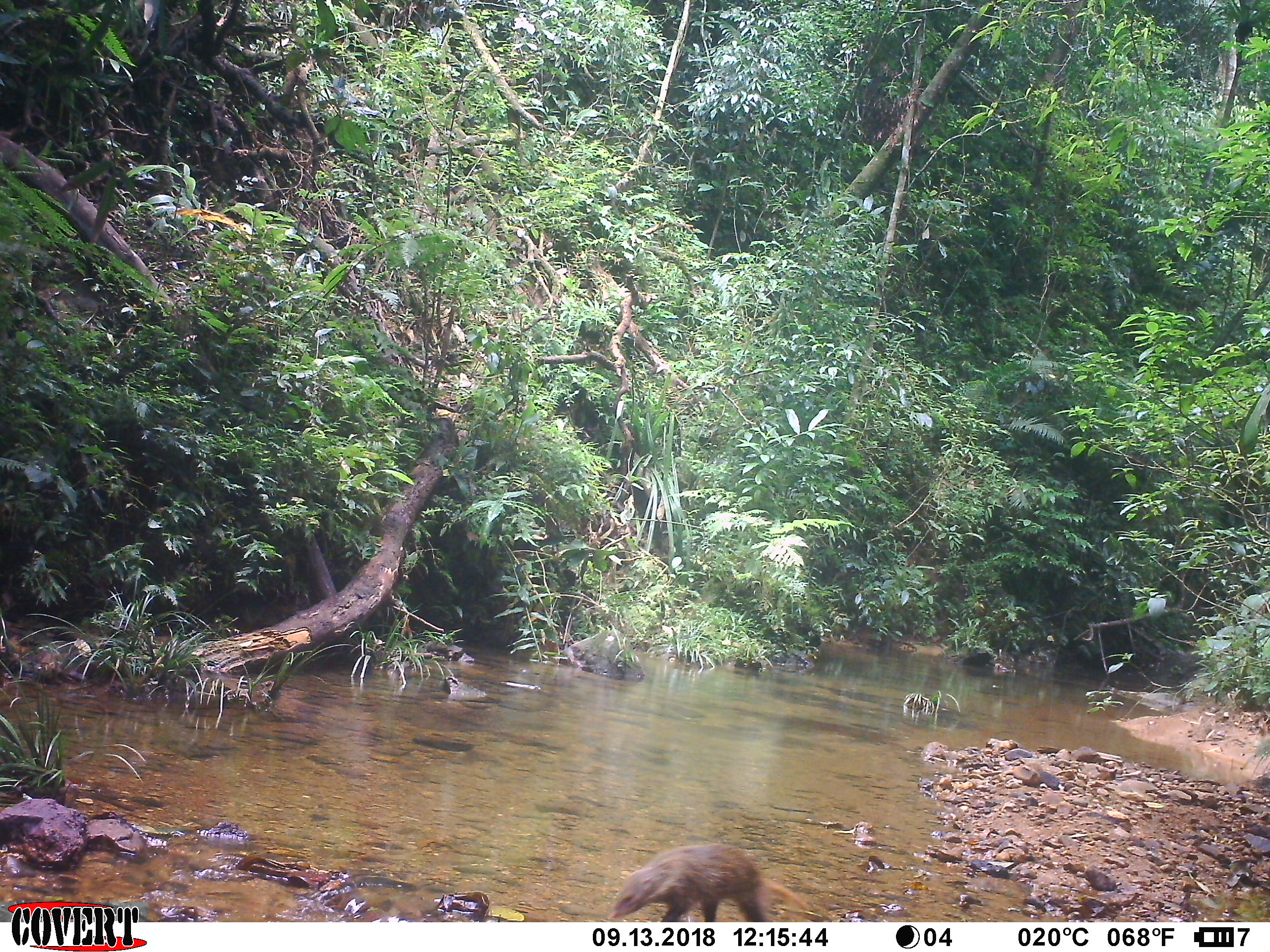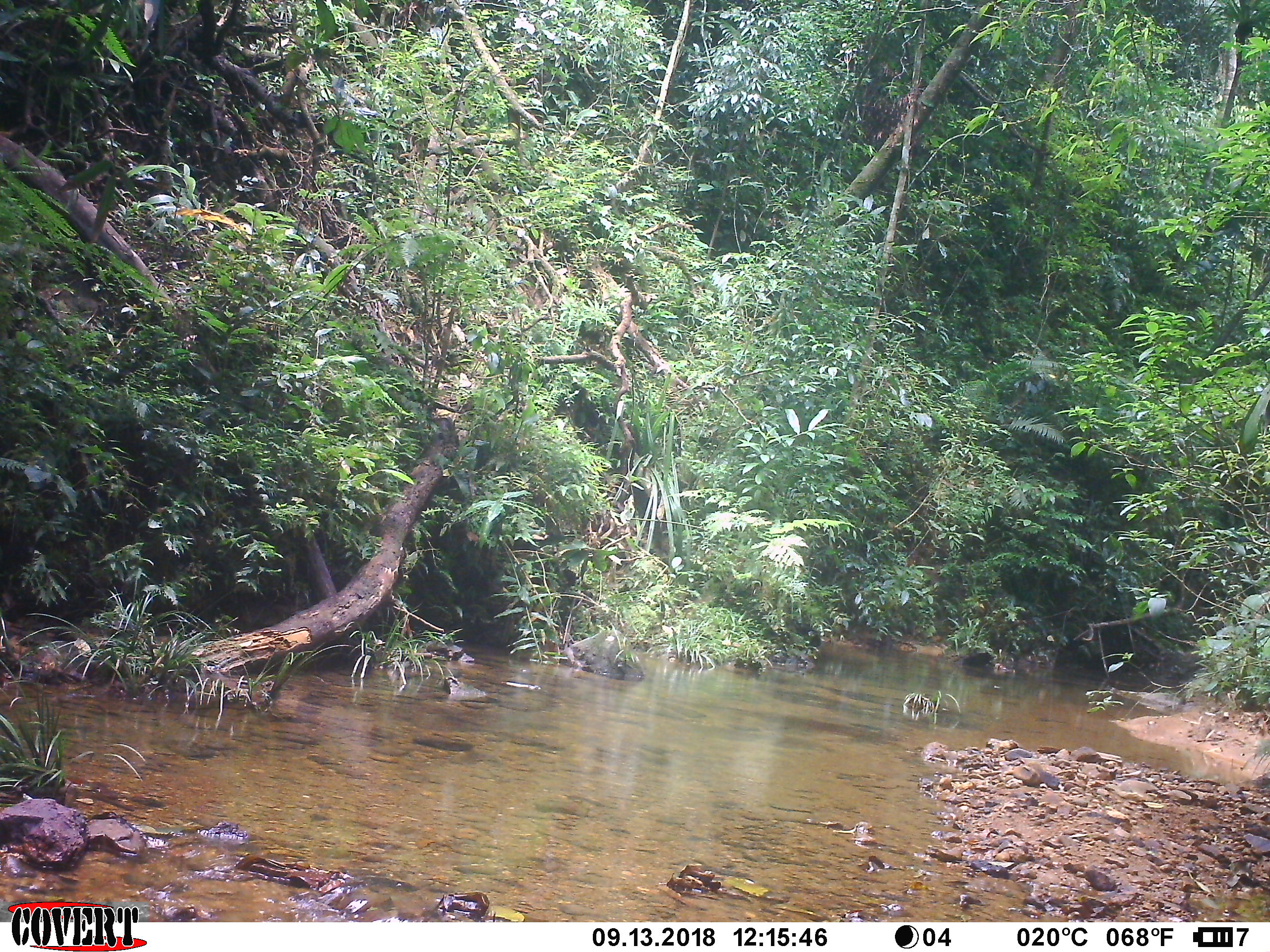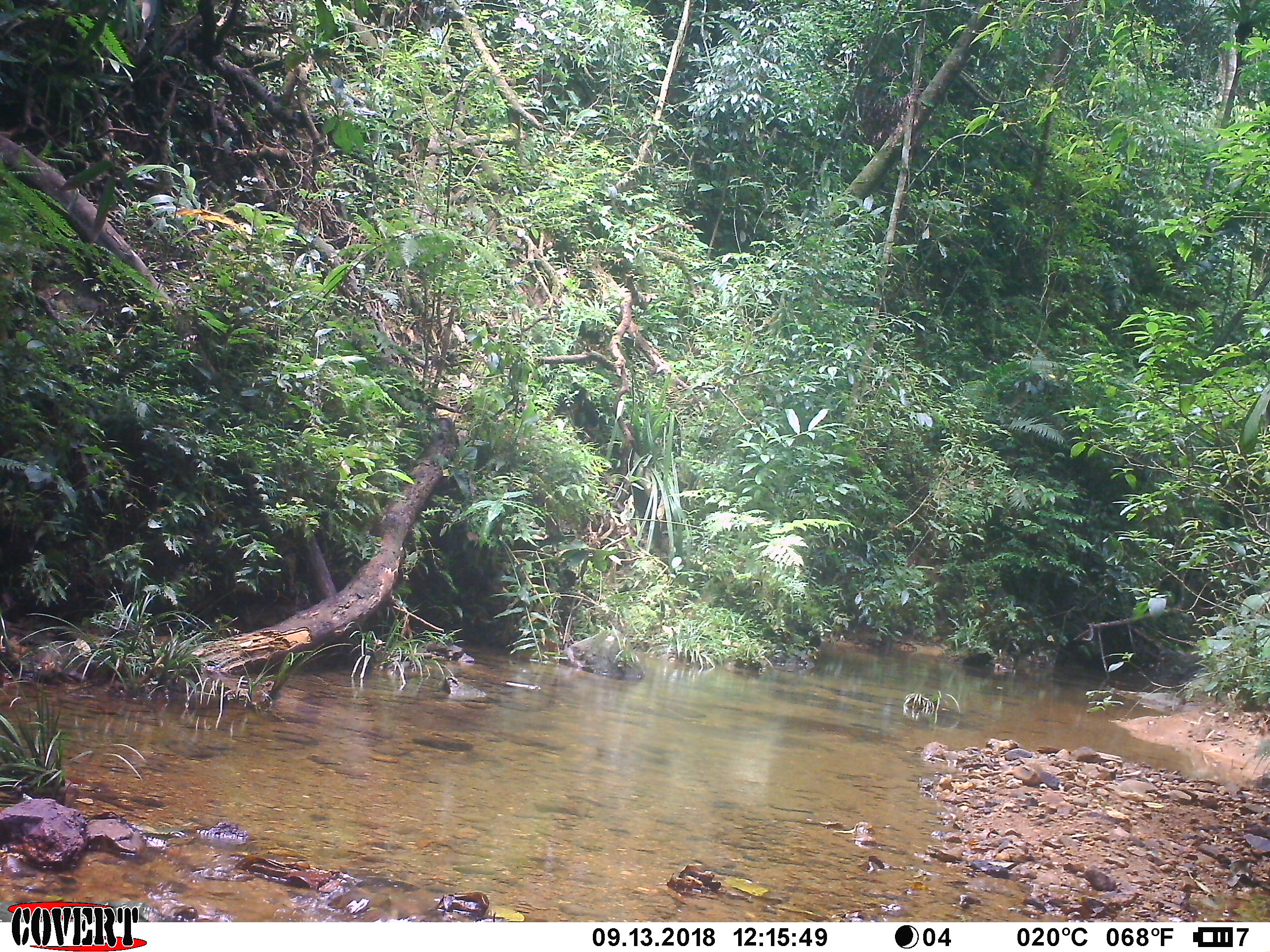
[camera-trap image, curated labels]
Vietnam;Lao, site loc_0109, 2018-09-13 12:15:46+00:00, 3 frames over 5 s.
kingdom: Animalia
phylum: Chordata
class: Mammalia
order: Carnivora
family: Herpestidae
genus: Urva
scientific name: Urva urva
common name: crab-eating mongoose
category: crab eating mongoose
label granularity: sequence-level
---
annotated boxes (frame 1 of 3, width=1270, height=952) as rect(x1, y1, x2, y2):
crab eating mongoose: rect(610, 842, 810, 922)